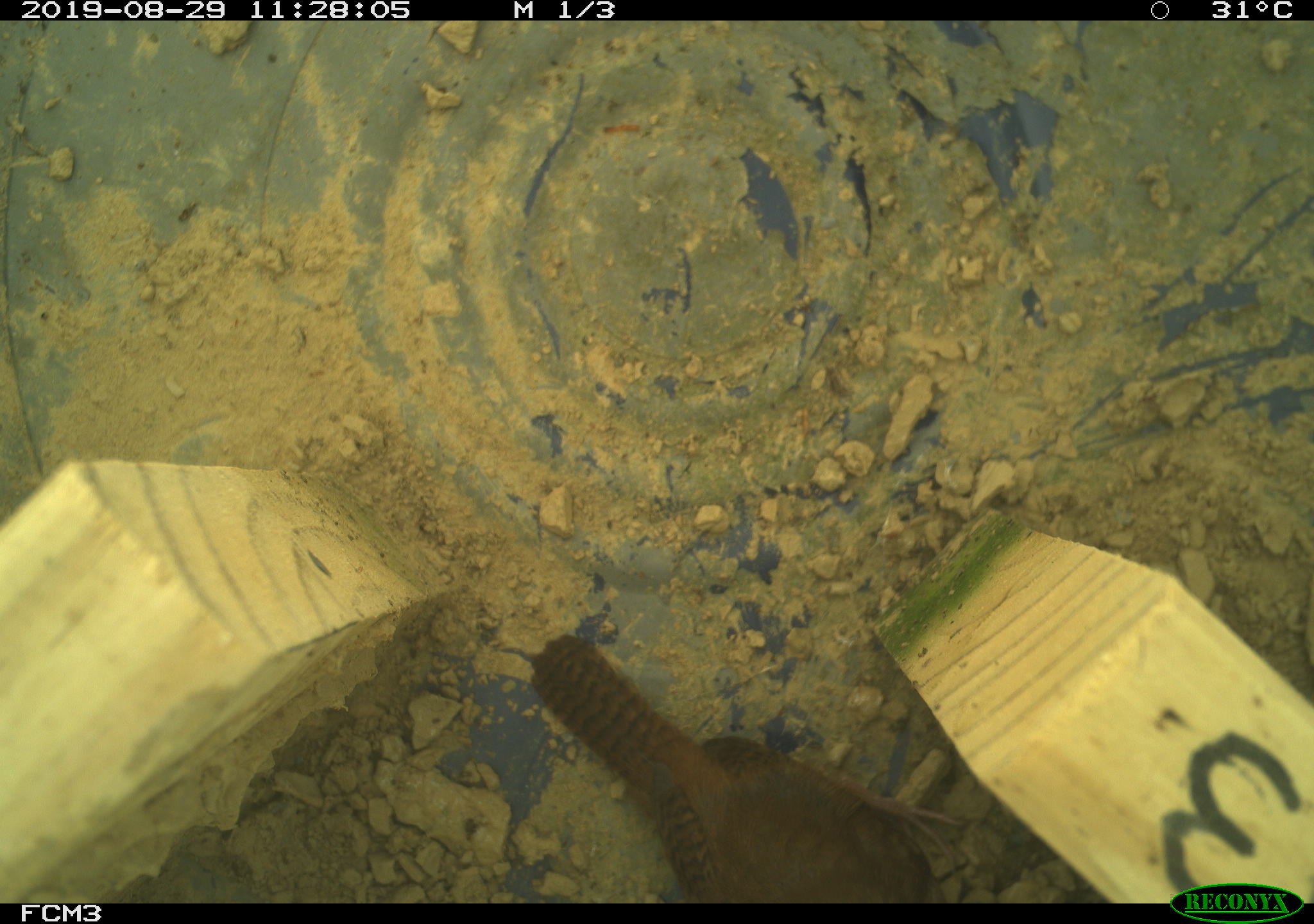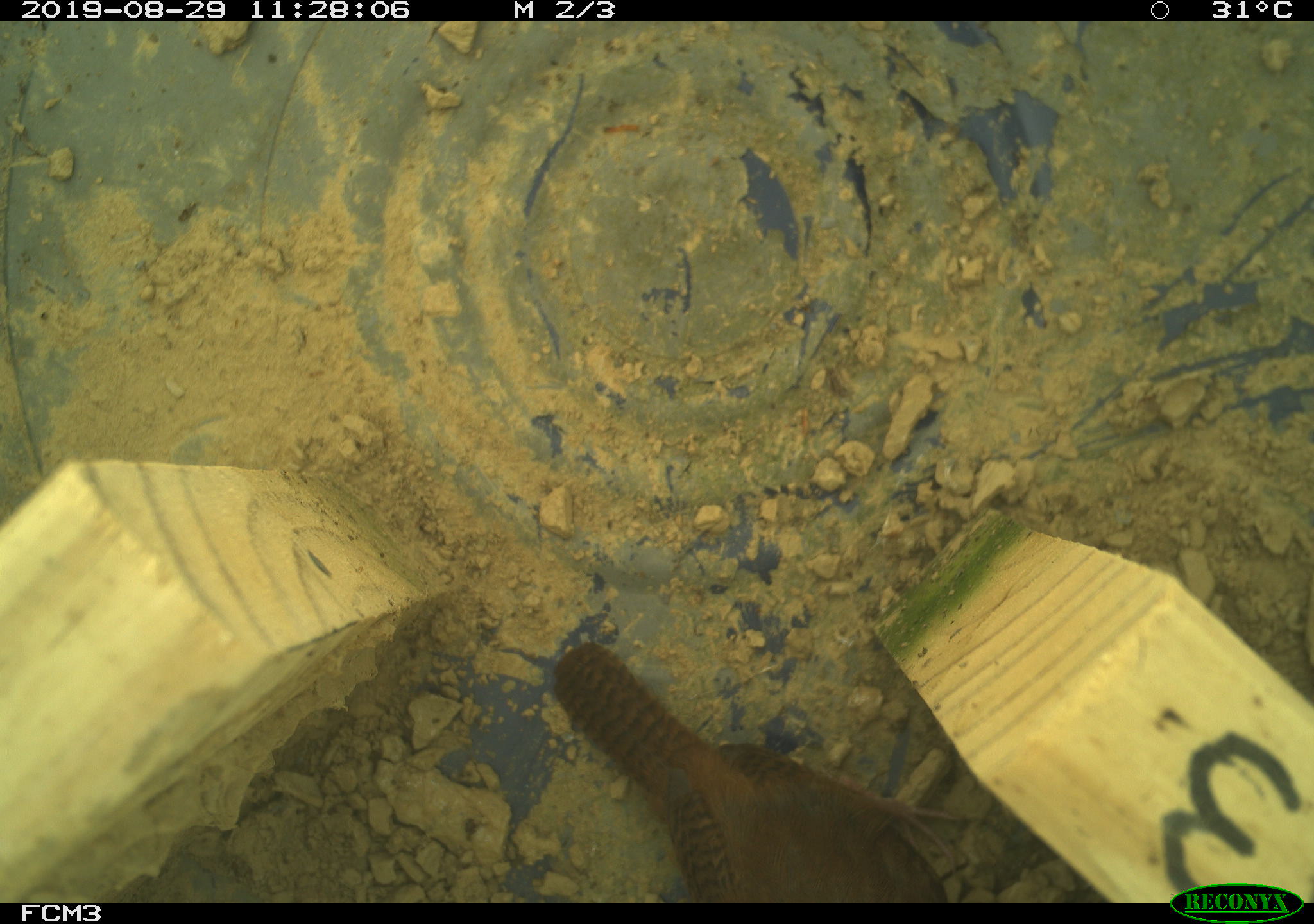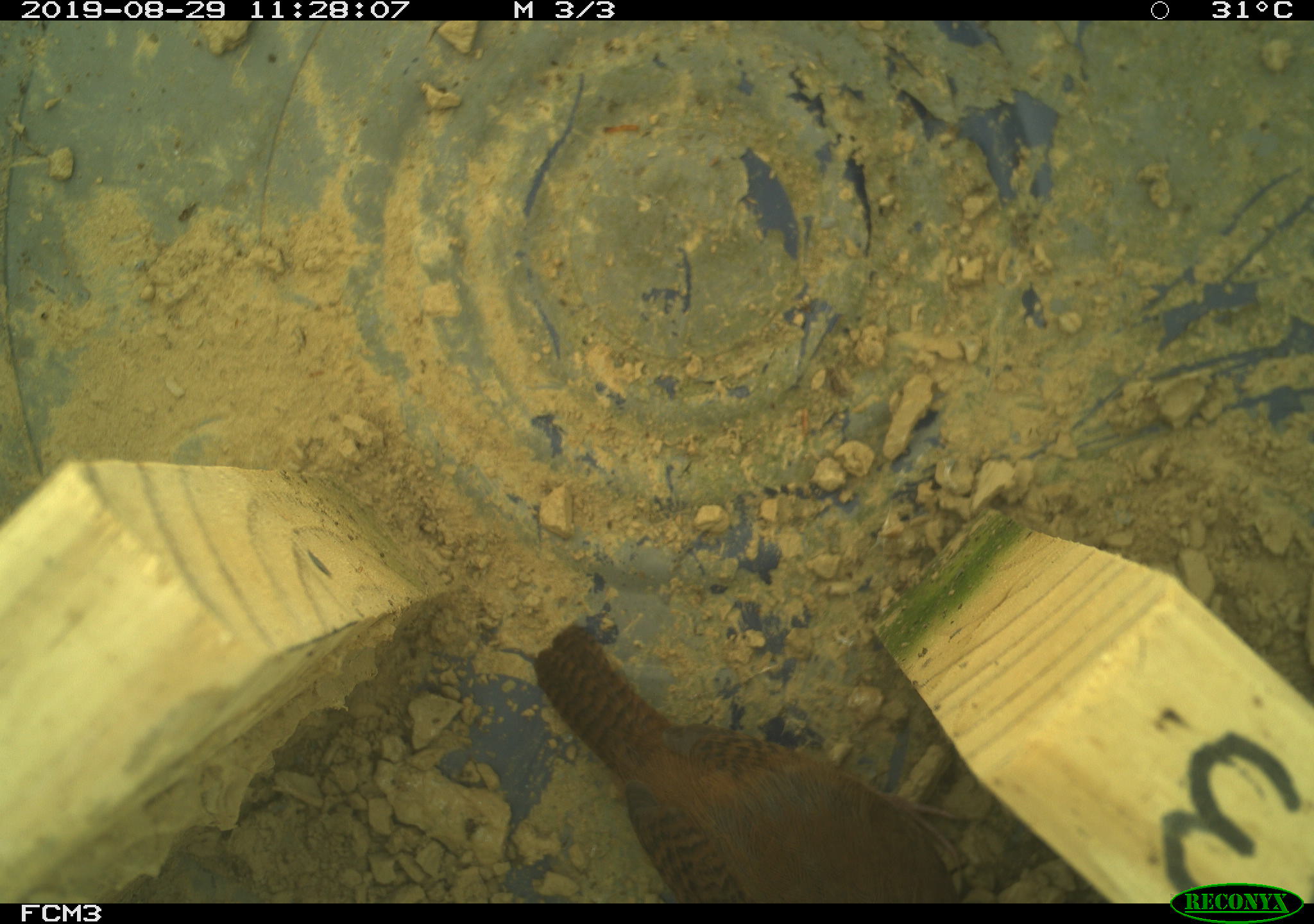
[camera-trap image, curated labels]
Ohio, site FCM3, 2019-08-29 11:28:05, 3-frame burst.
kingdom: Animalia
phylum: Chordata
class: Aves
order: Passeriformes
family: Troglodytidae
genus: Troglodytes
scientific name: Troglodytes aedon aedon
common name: northern house wren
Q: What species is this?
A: Northern house wren (Troglodytes aedon aedon).